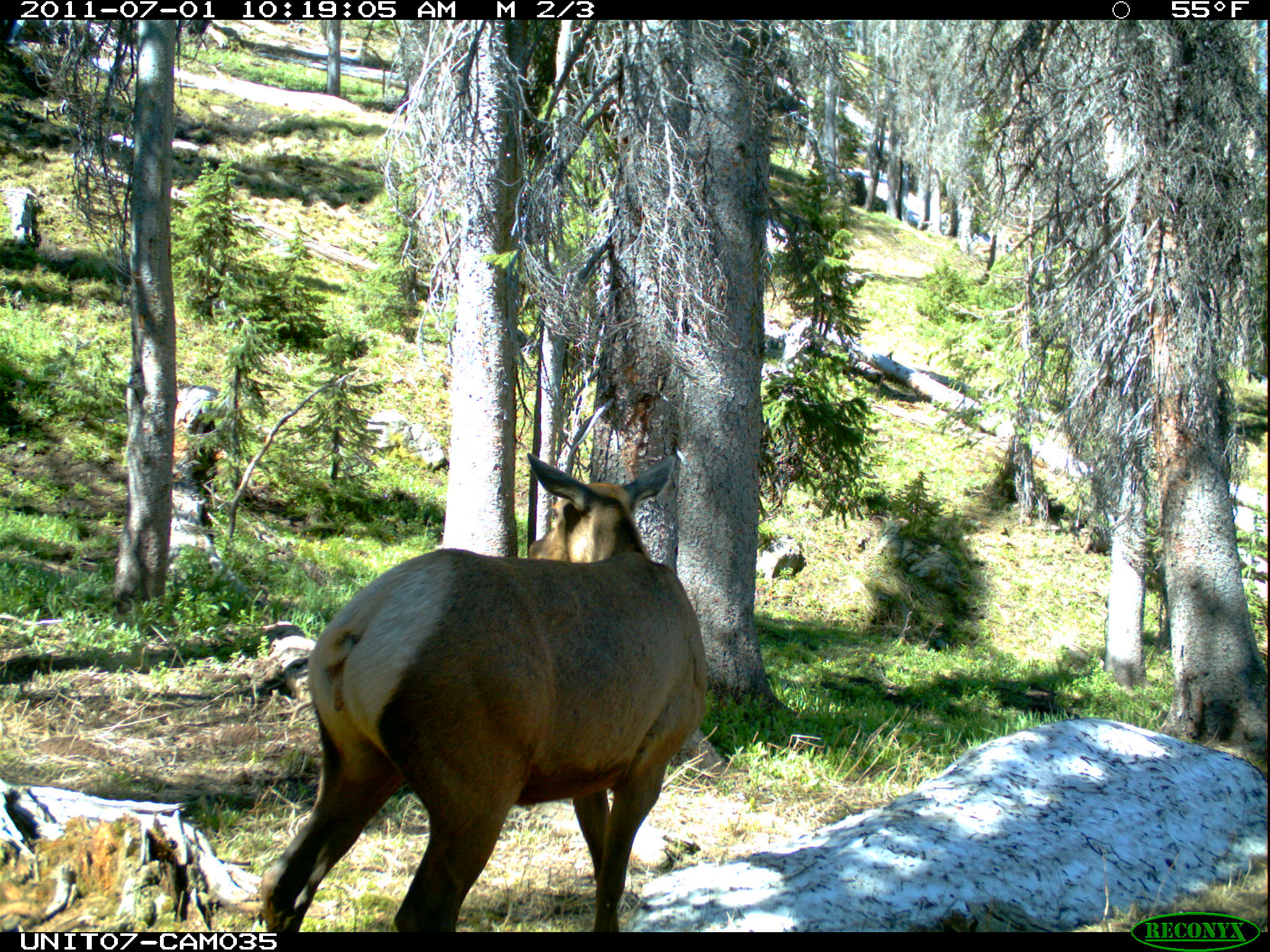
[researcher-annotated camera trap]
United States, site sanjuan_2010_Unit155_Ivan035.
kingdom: Animalia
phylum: Chordata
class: Mammalia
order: Artiodactyla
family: Cervidae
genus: Cervus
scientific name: Cervus elaphus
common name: red deer